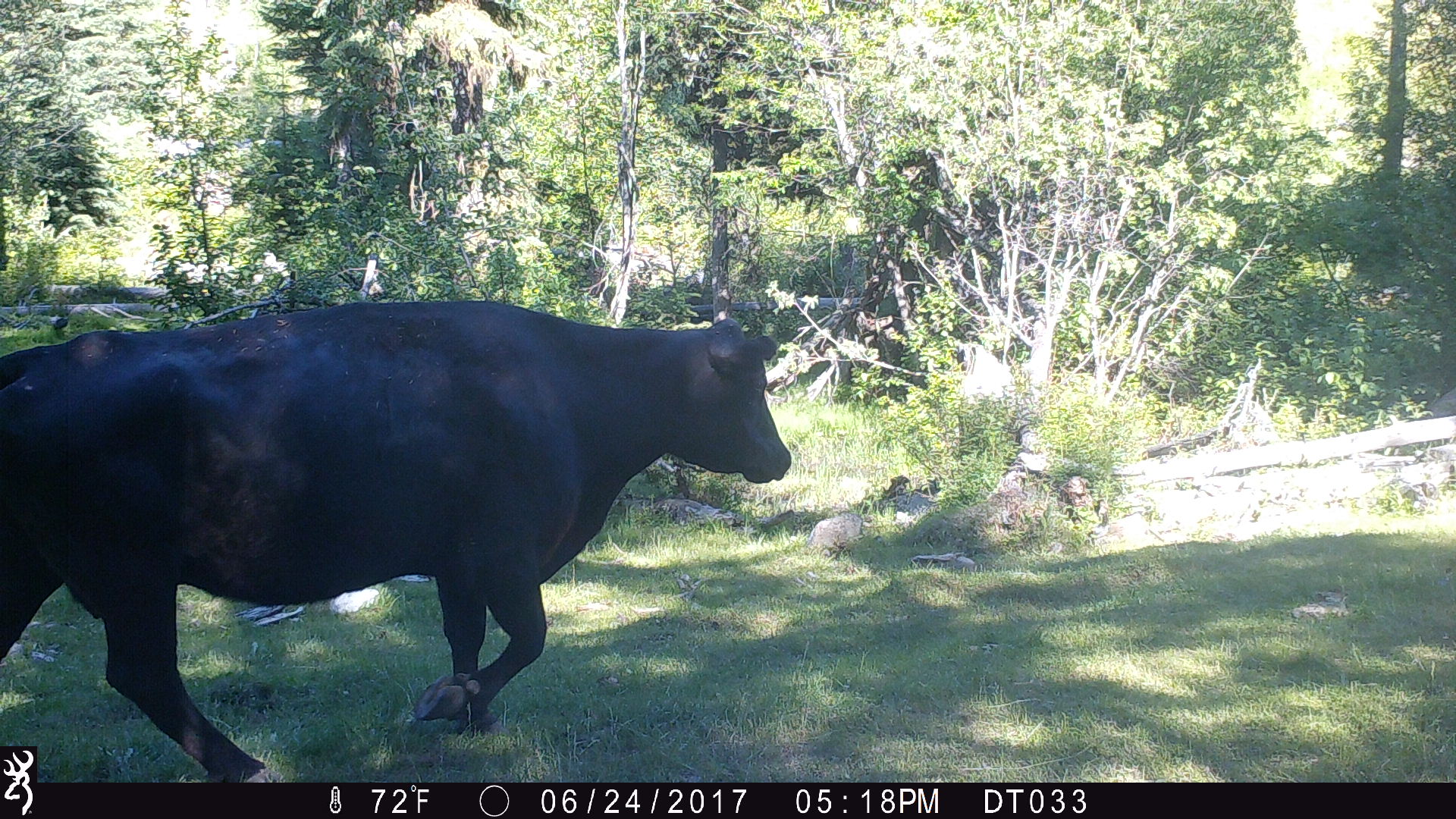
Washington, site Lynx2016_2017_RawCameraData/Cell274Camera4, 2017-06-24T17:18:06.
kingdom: Animalia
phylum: Chordata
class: Mammalia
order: Artiodactyla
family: Bovidae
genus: Bos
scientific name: Bos taurus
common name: domestic cattle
Domestic cattle (Bos taurus). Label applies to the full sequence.